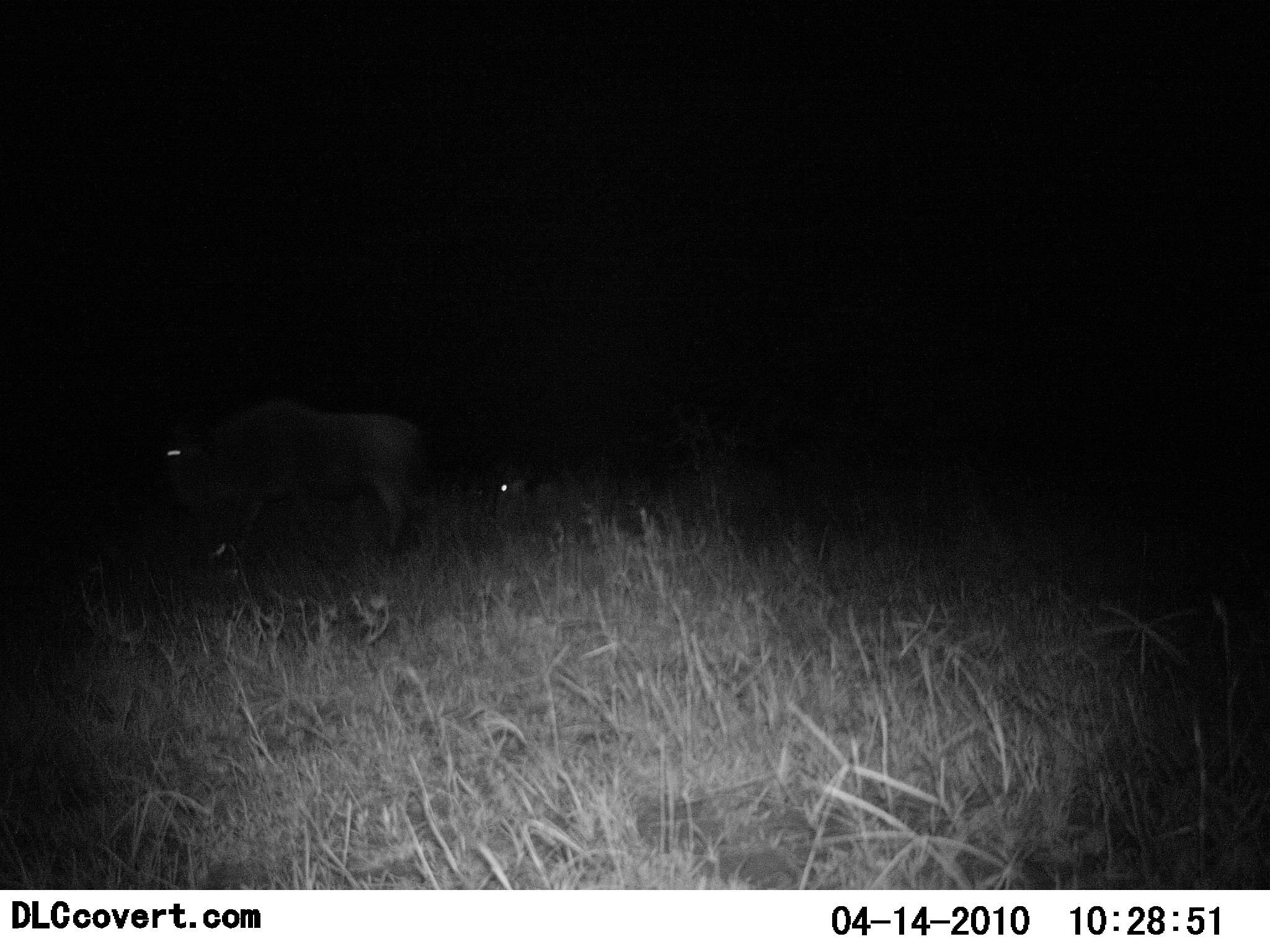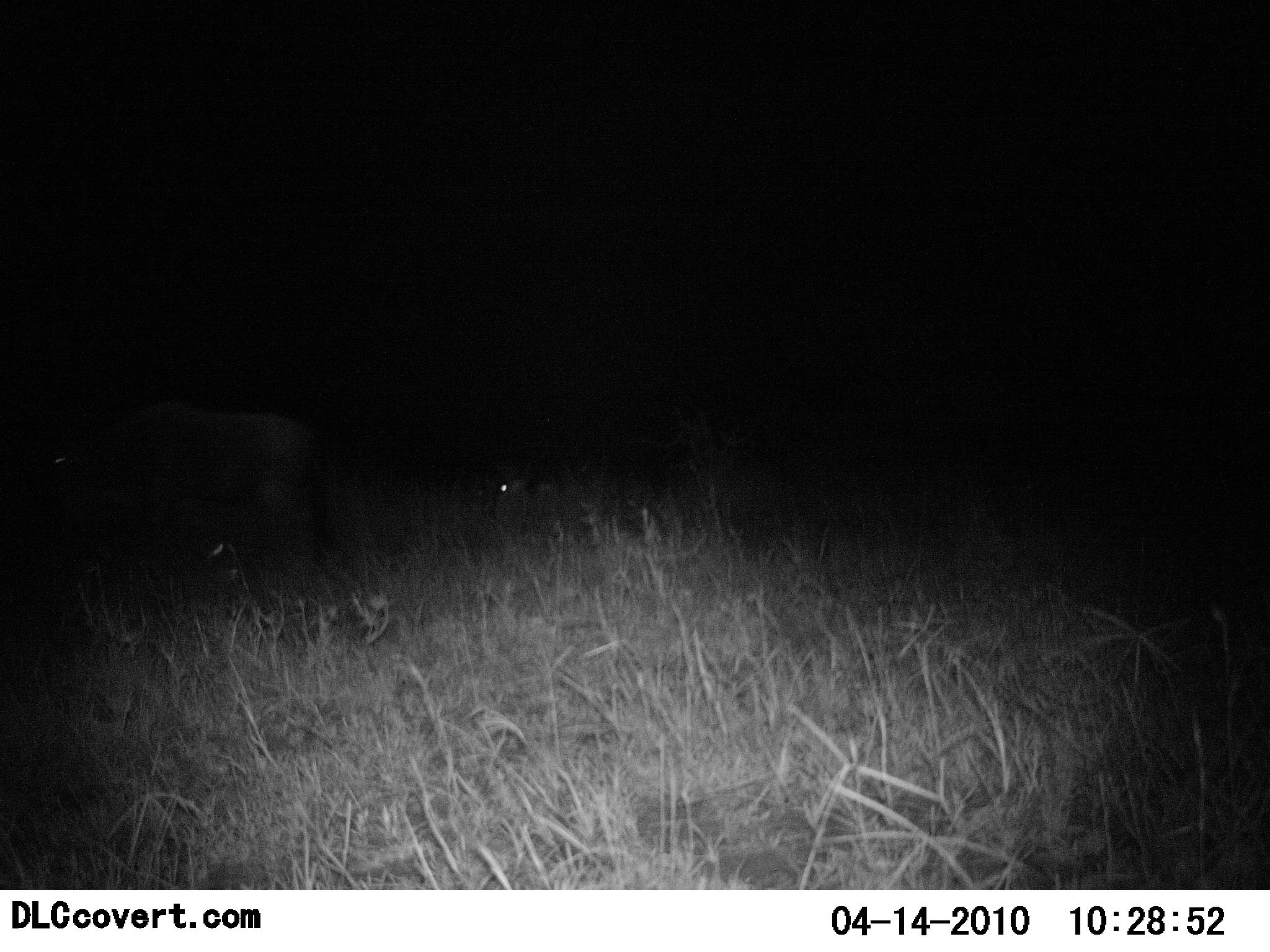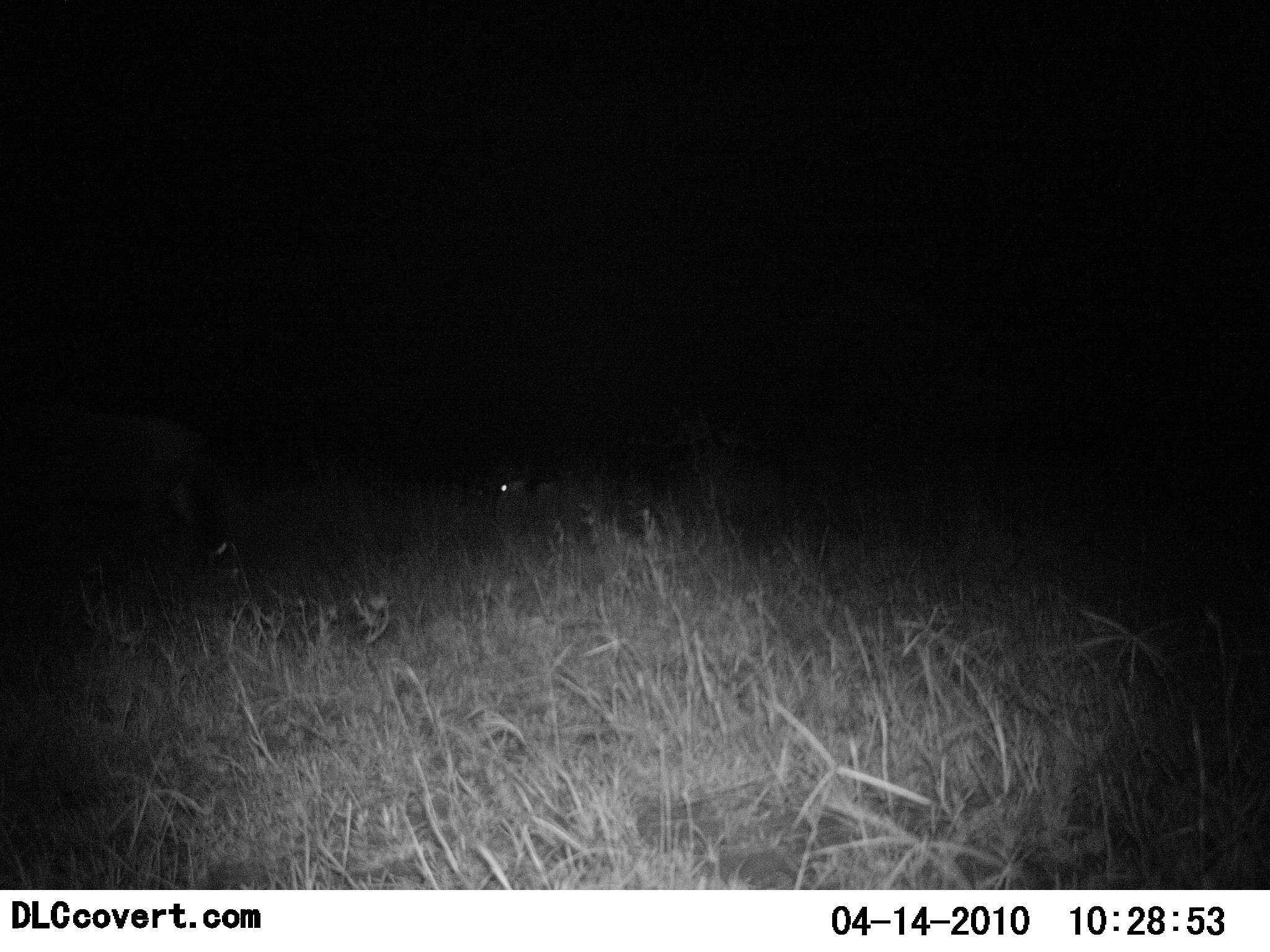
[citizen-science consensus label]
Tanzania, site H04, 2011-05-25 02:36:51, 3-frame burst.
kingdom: Animalia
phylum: Chordata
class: Mammalia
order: Artiodactyla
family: Bovidae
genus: Connochaetes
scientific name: Connochaetes taurinus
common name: blue wildebeest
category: wildebeest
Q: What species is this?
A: Wildebeest (blue wildebeest) (Connochaetes taurinus).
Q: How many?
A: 1.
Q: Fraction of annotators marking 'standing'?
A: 27%.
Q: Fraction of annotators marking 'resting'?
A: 27%.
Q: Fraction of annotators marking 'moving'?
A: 73%.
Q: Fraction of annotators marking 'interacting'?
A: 0%.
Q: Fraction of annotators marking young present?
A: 0%.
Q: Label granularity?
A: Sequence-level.